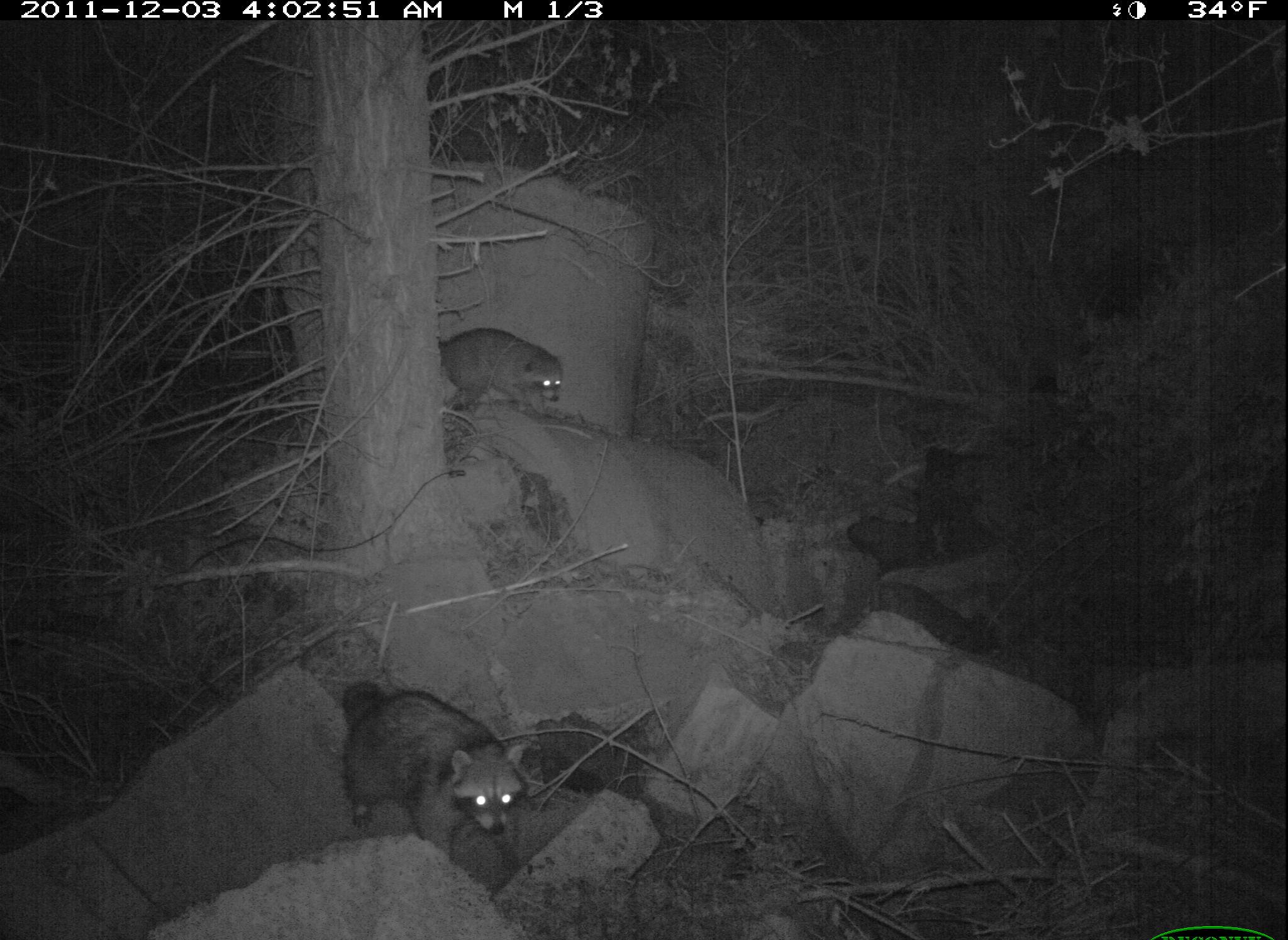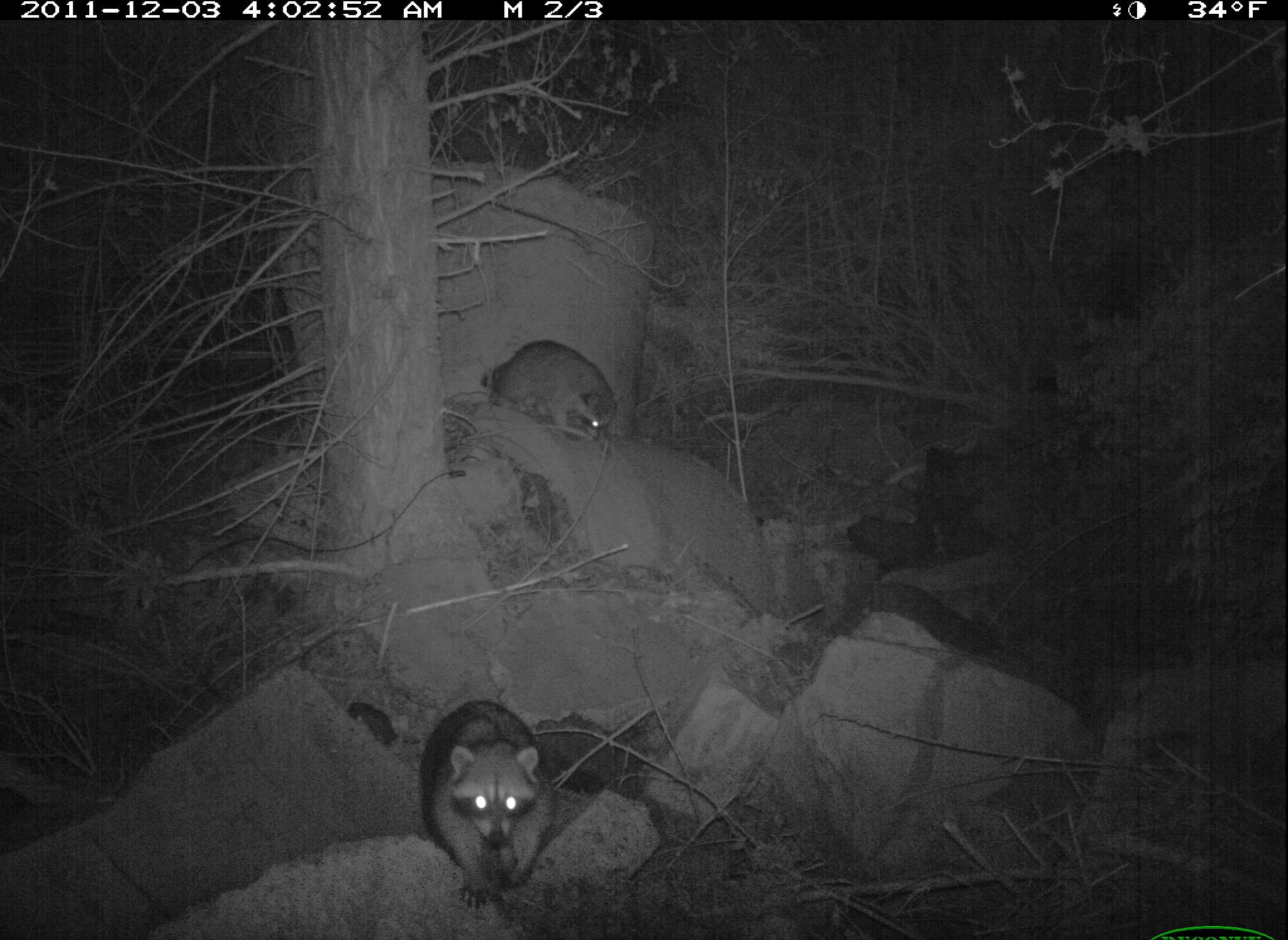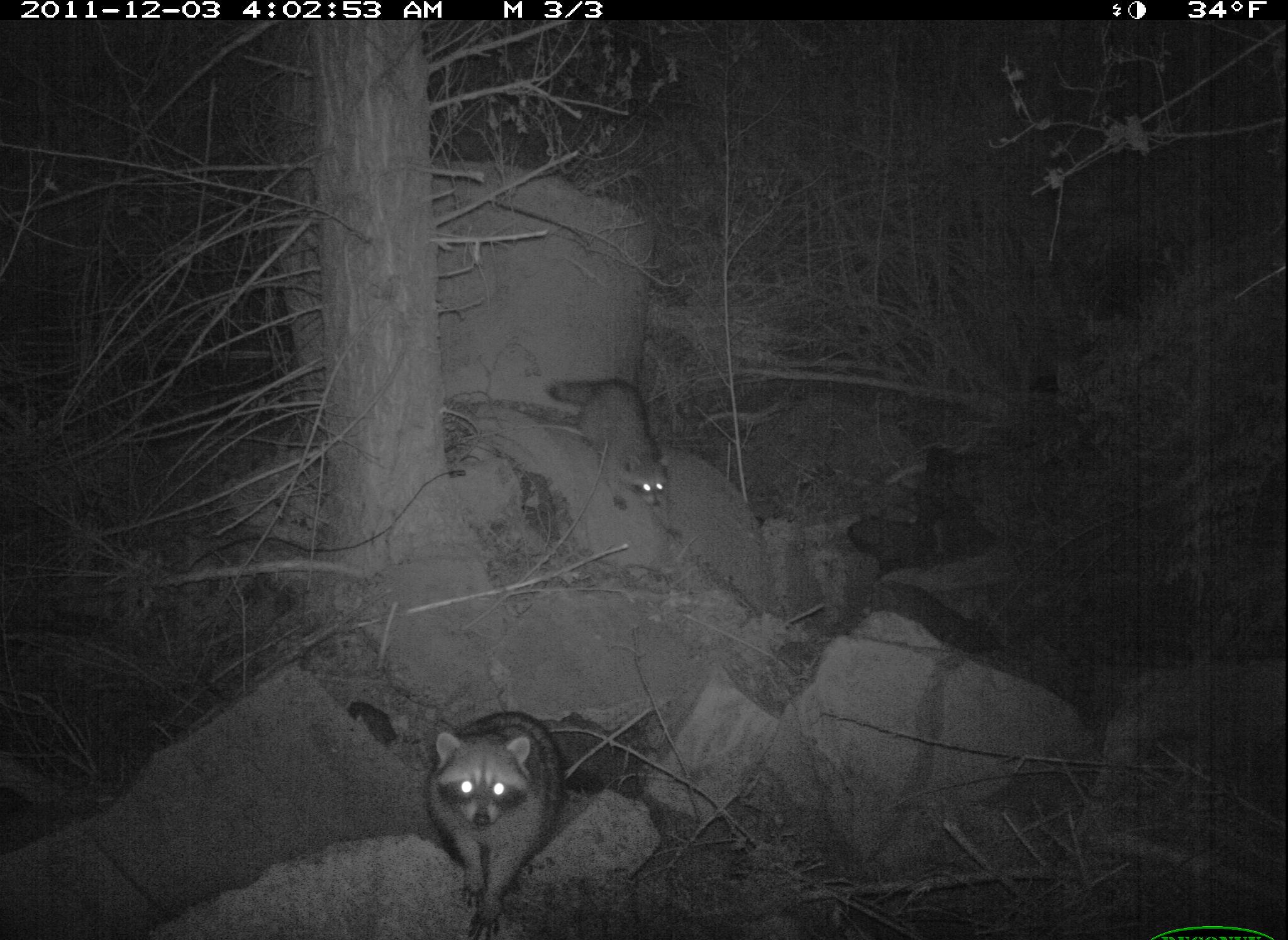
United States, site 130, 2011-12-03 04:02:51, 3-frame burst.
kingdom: Animalia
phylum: Chordata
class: Mammalia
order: Carnivora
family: Procyonidae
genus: Procyon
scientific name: Procyon lotor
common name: raccoon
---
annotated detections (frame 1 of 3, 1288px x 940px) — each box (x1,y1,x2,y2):
raccoon: (322,659,557,870); (422,308,589,424)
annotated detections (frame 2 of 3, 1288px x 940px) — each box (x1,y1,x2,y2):
raccoon: (414,693,567,913); (469,332,626,448)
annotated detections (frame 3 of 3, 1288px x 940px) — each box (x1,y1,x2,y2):
raccoon: (412,707,575,940); (546,361,676,512)